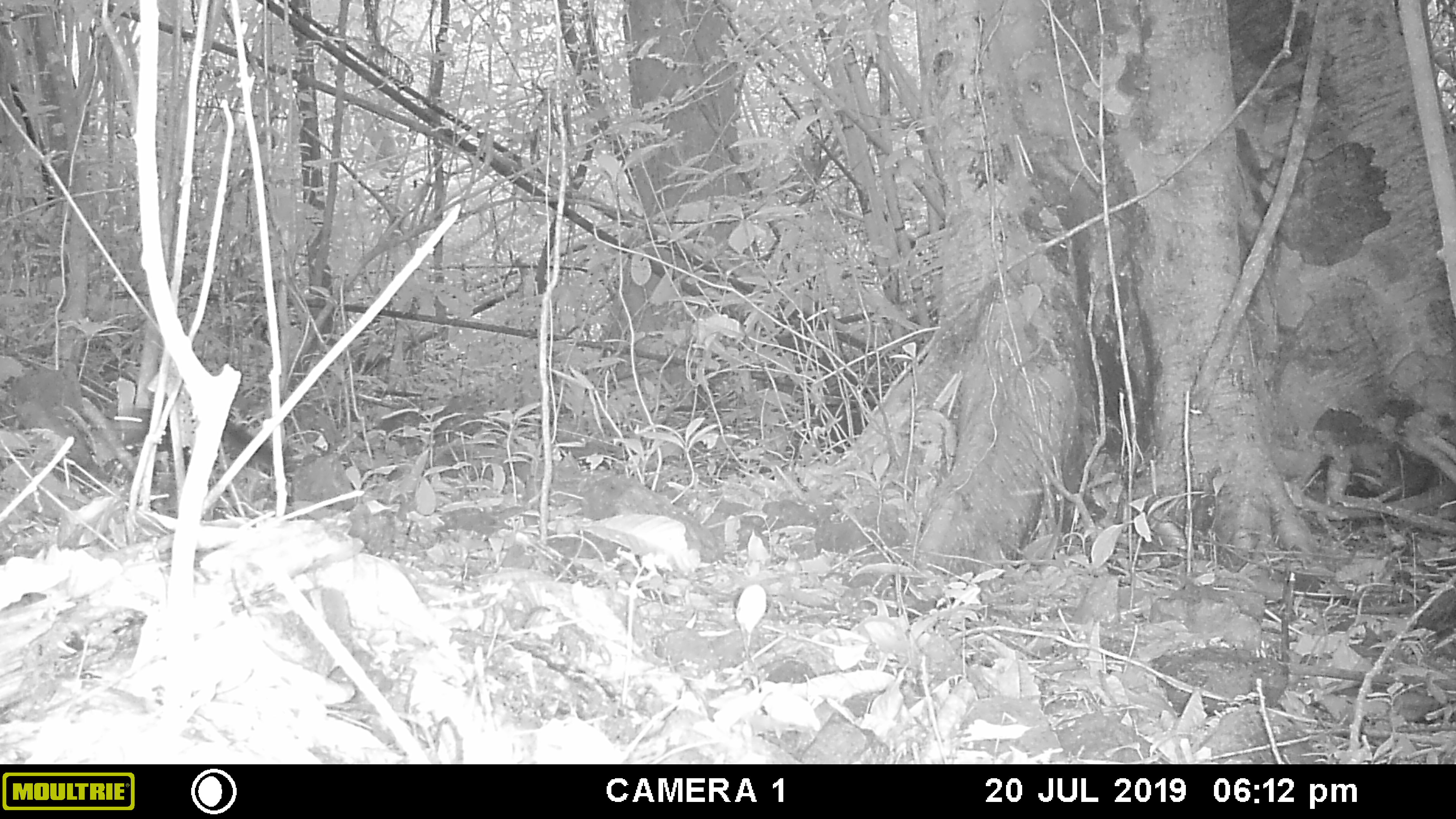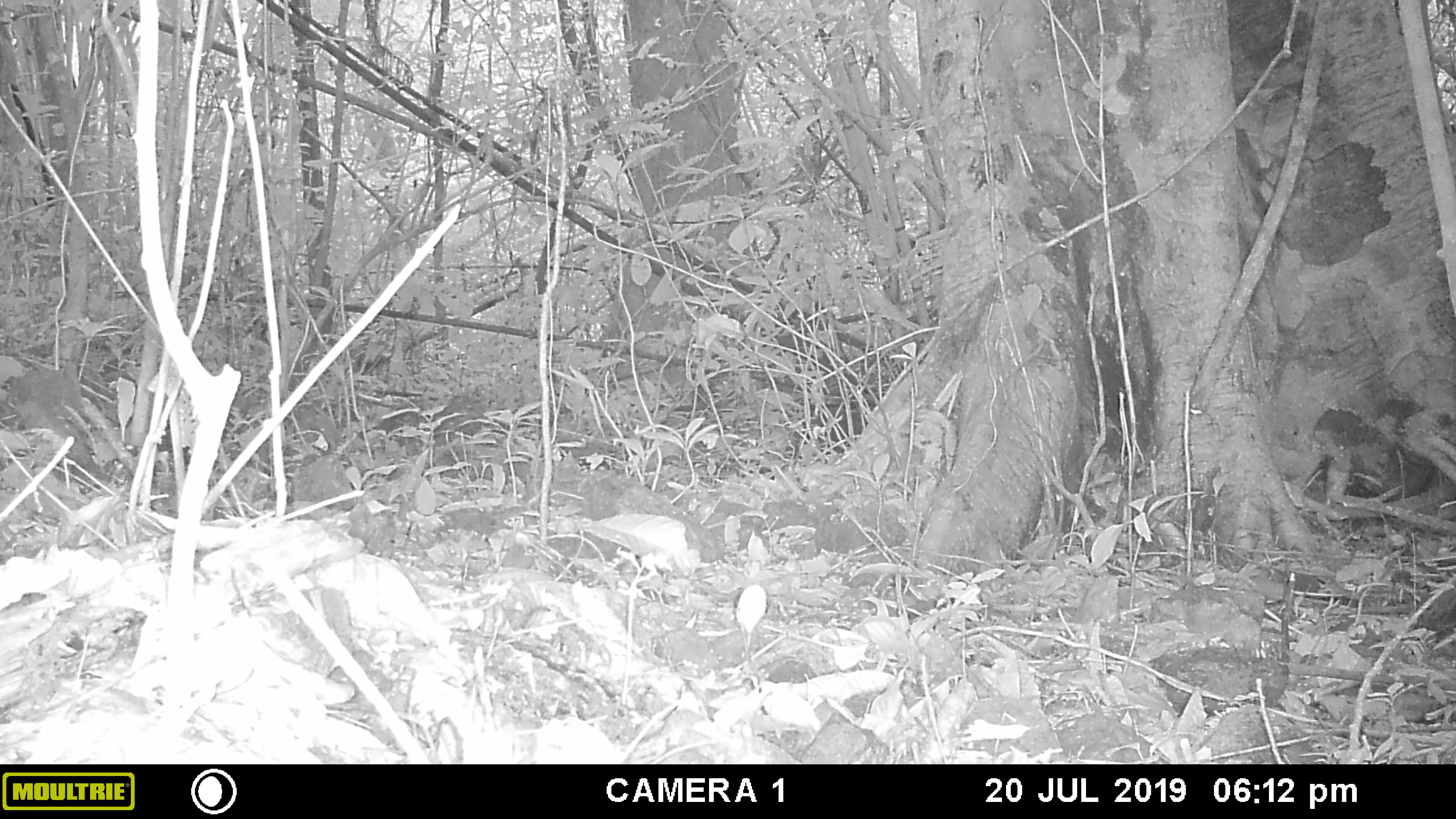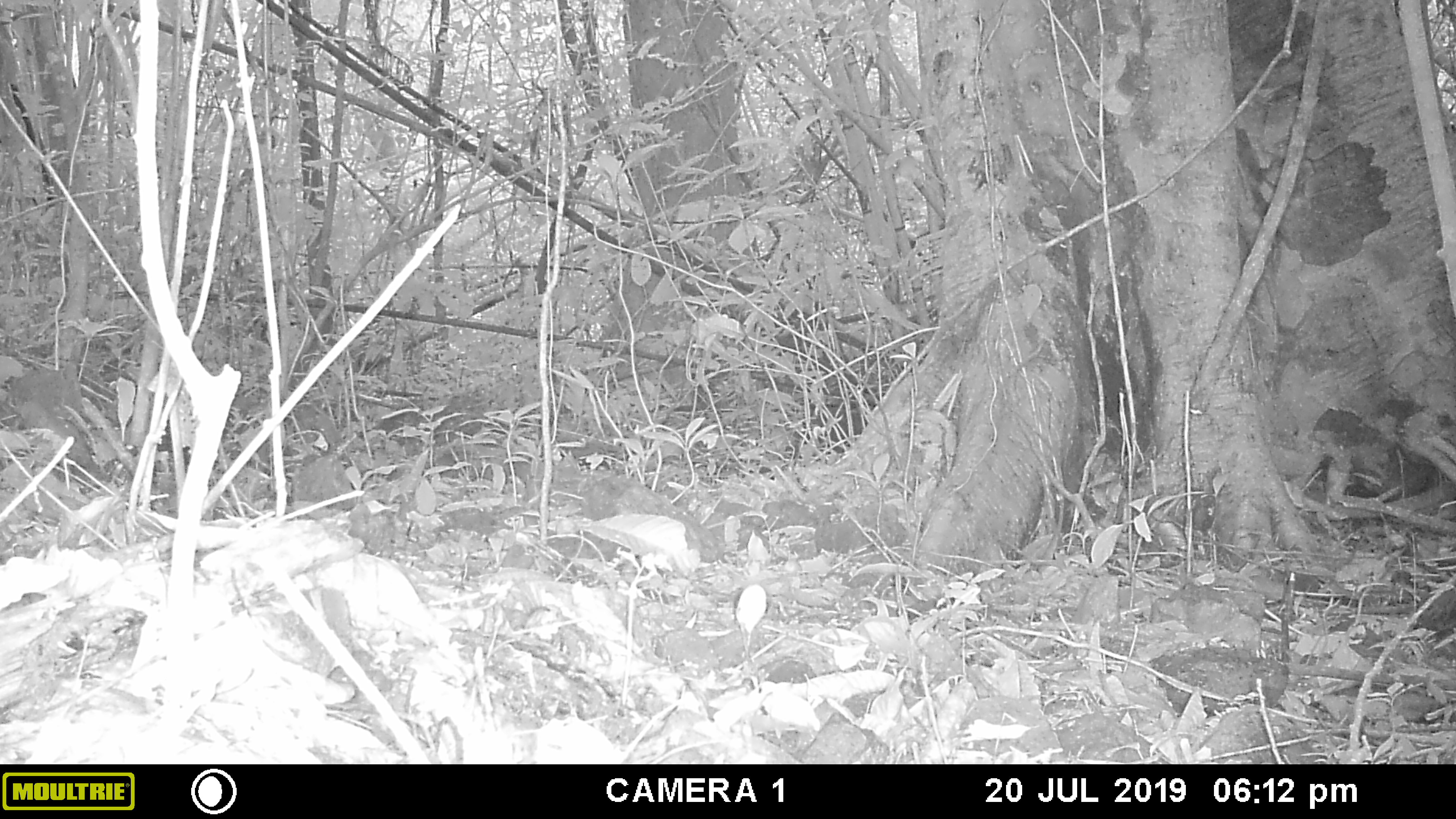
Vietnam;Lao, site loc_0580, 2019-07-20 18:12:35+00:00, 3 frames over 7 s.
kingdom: Animalia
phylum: Chordata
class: Mammalia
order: Rodentia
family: Sciuridae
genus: Sciurus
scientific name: Sciurus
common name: squirrel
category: unidentified squirrel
Unidentified squirrel (squirrel) (Sciurus). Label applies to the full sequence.